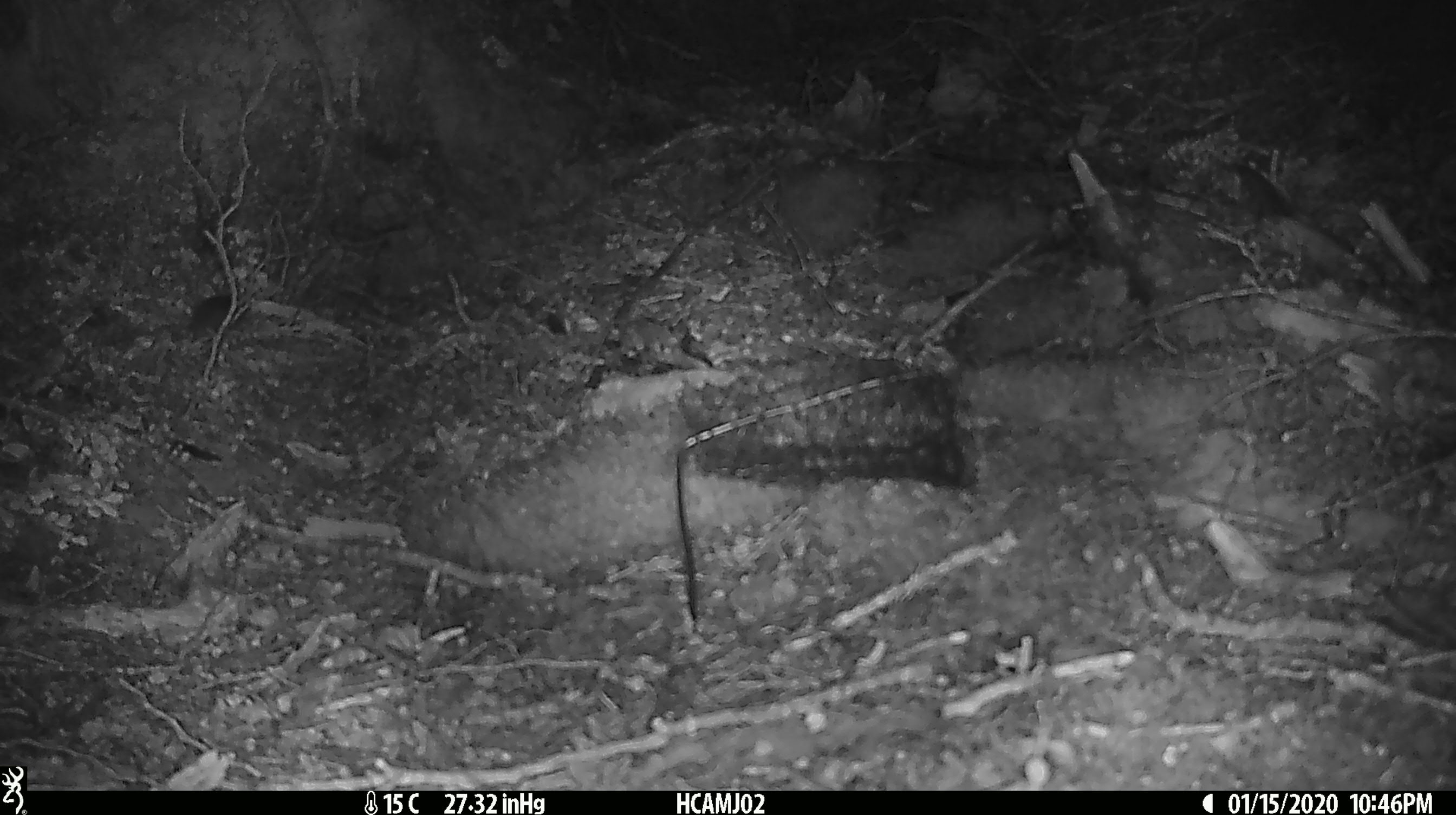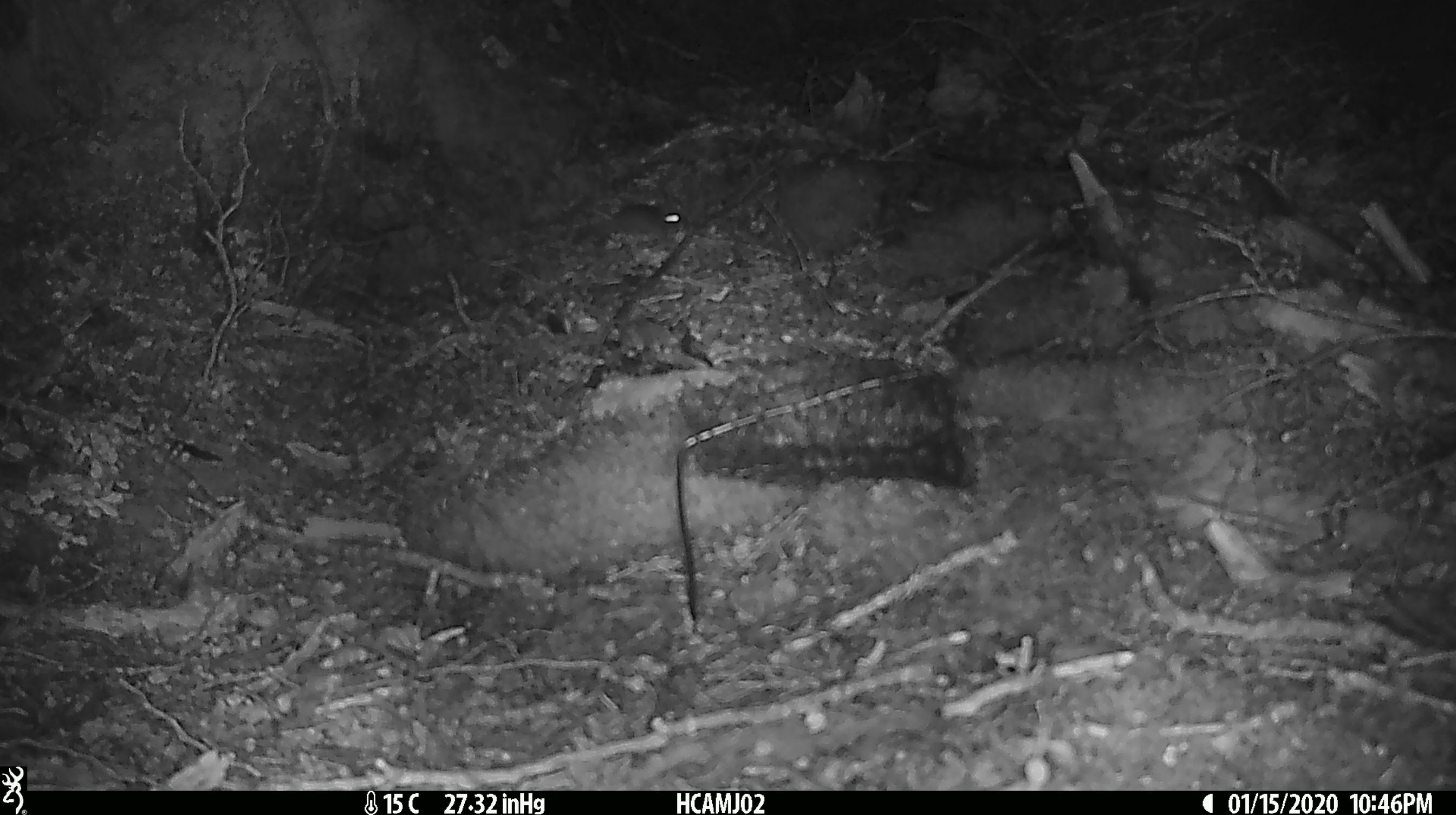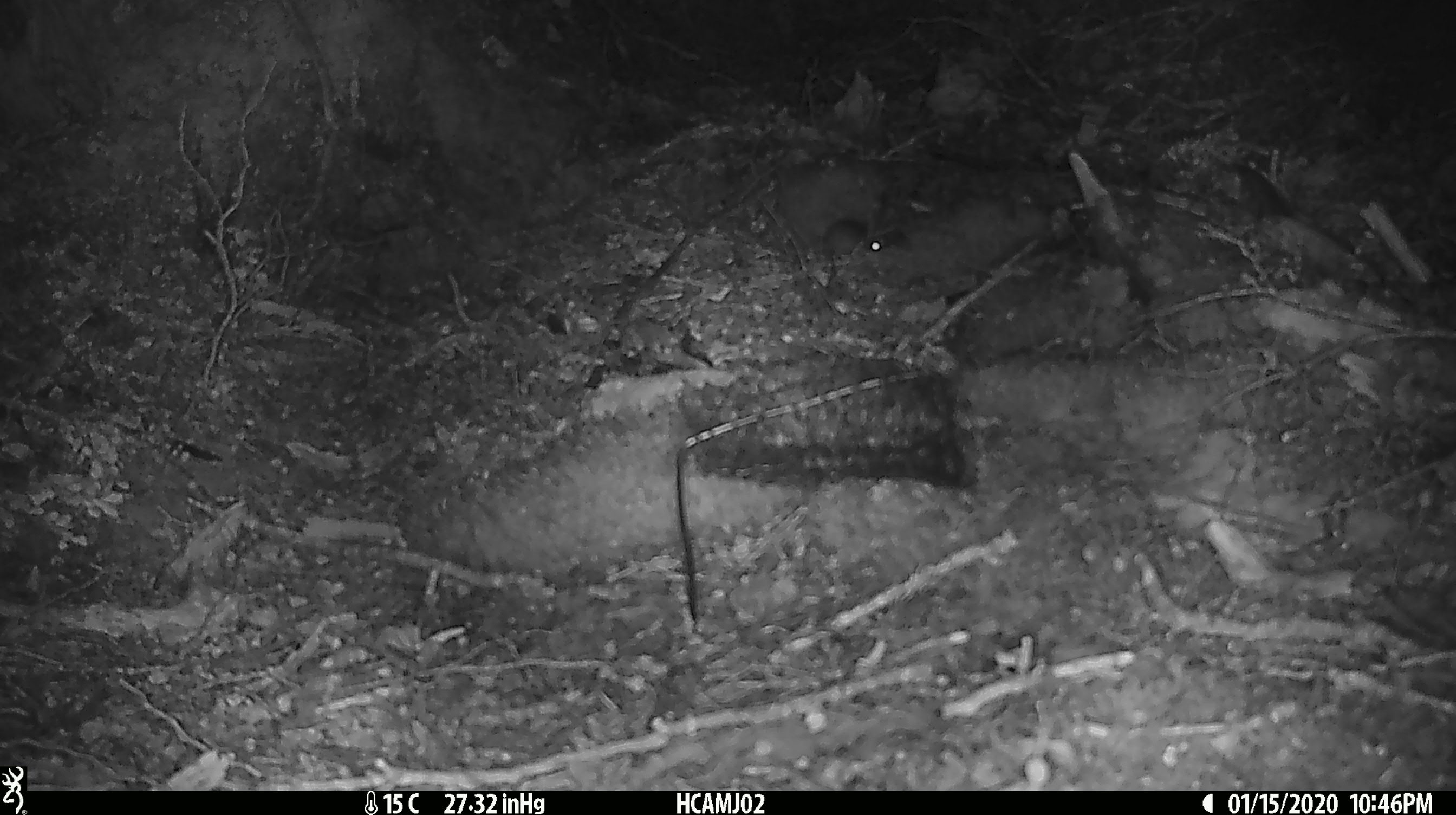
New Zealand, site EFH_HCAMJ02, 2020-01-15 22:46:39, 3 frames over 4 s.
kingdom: Animalia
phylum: Chordata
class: Mammalia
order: Rodentia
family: Muridae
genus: Mus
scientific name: Mus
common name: mouse